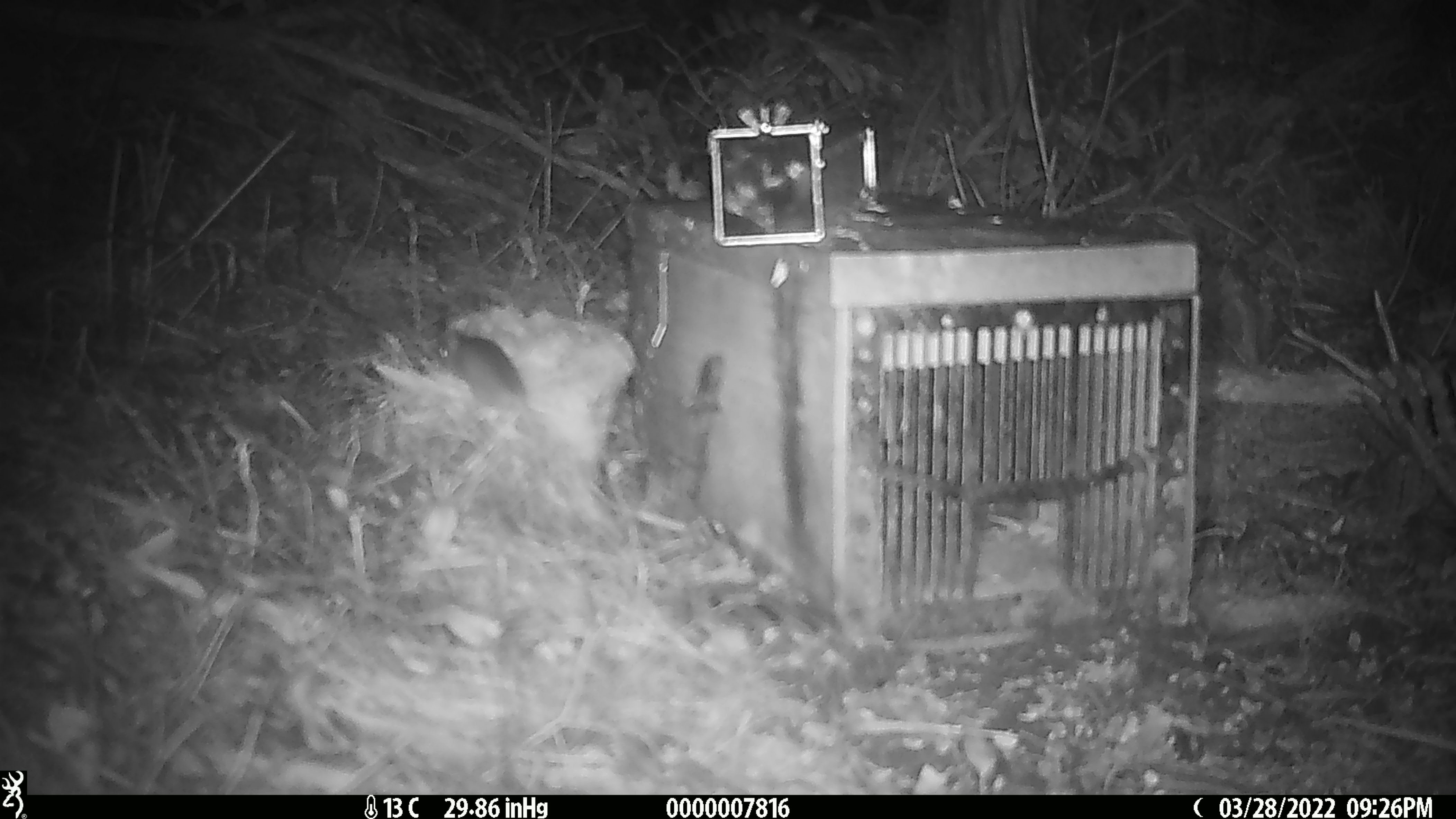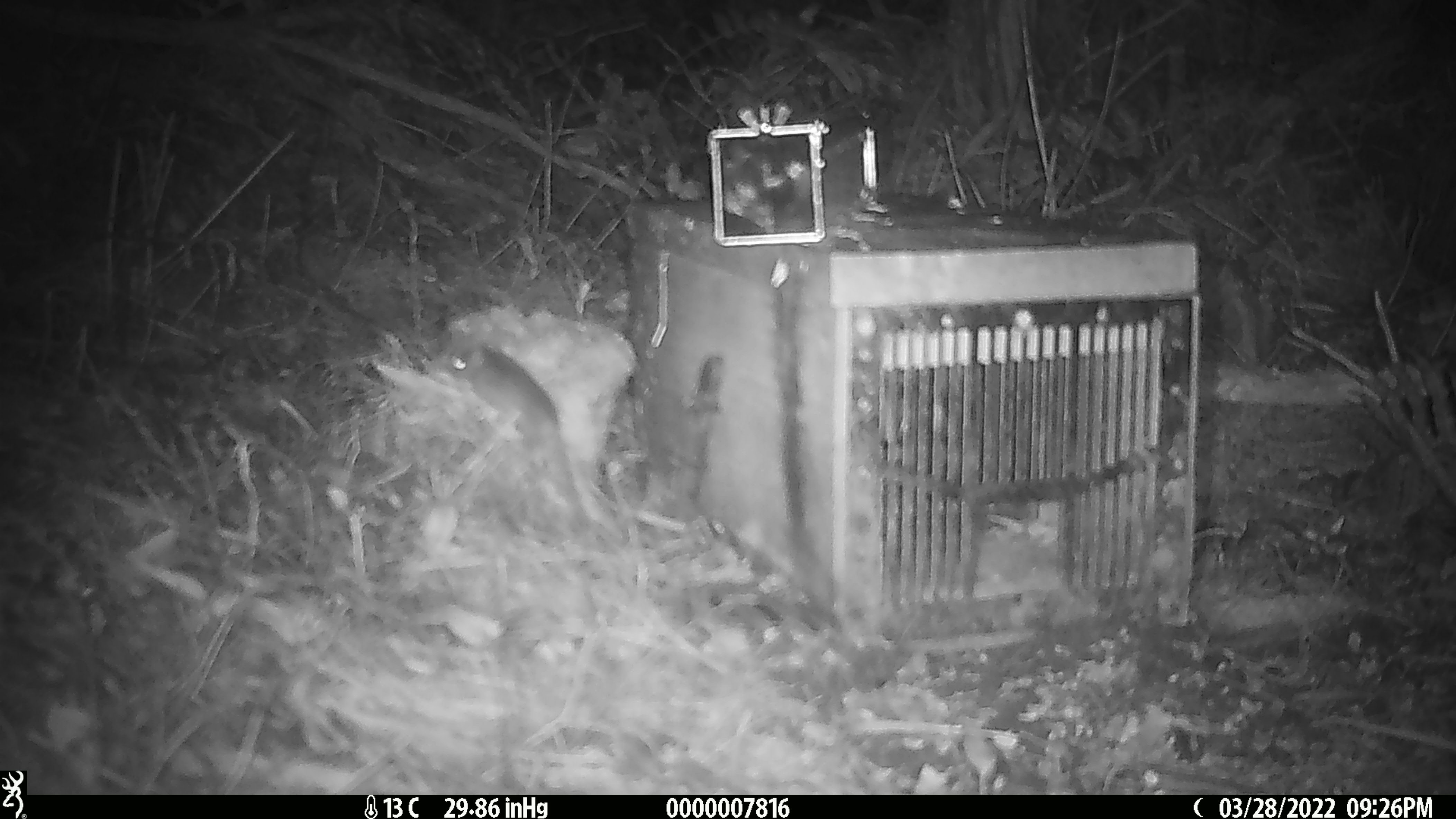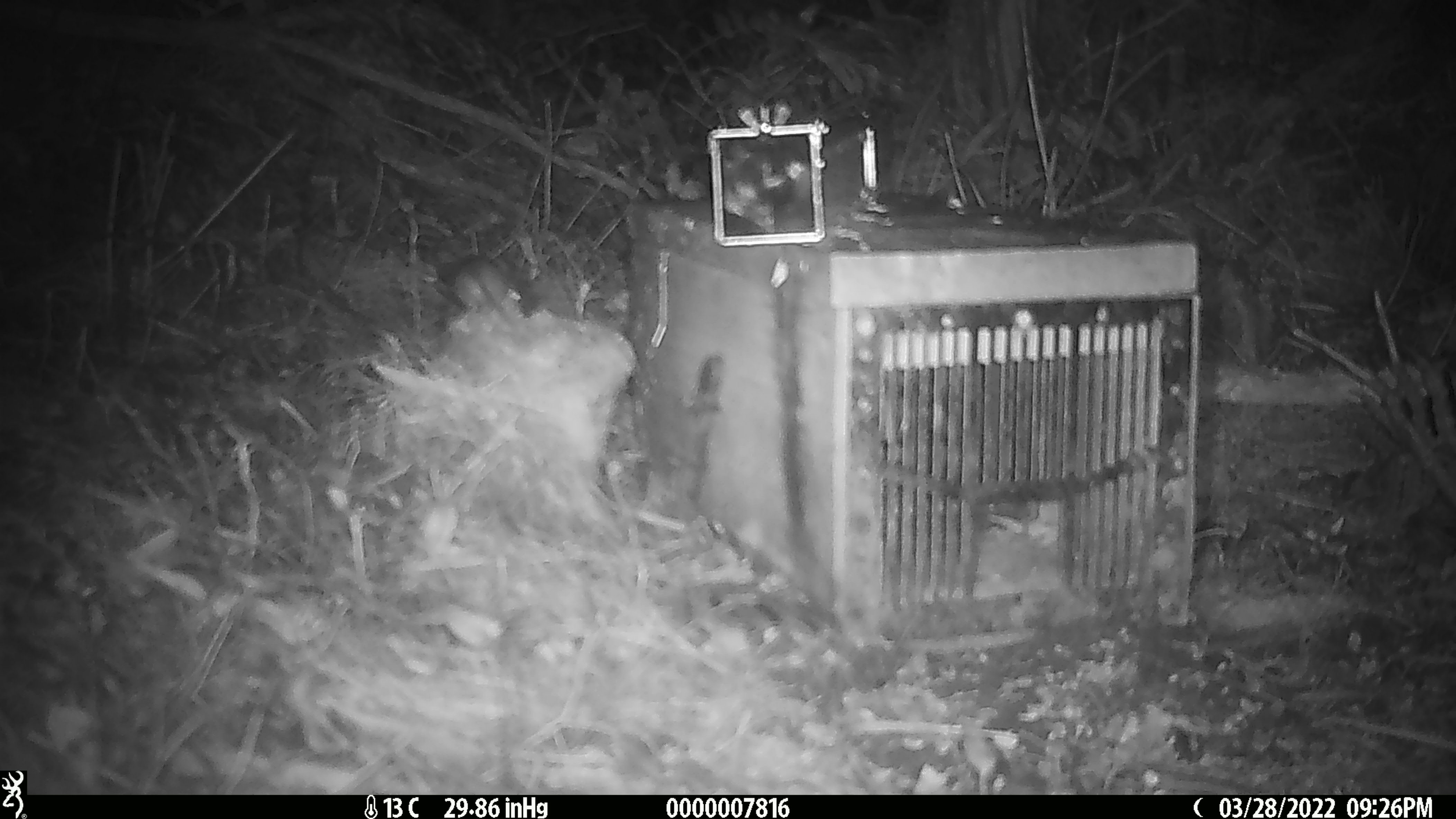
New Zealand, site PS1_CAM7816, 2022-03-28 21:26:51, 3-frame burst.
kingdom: Animalia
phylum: Chordata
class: Mammalia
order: Rodentia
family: Muridae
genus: Mus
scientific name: Mus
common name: mouse